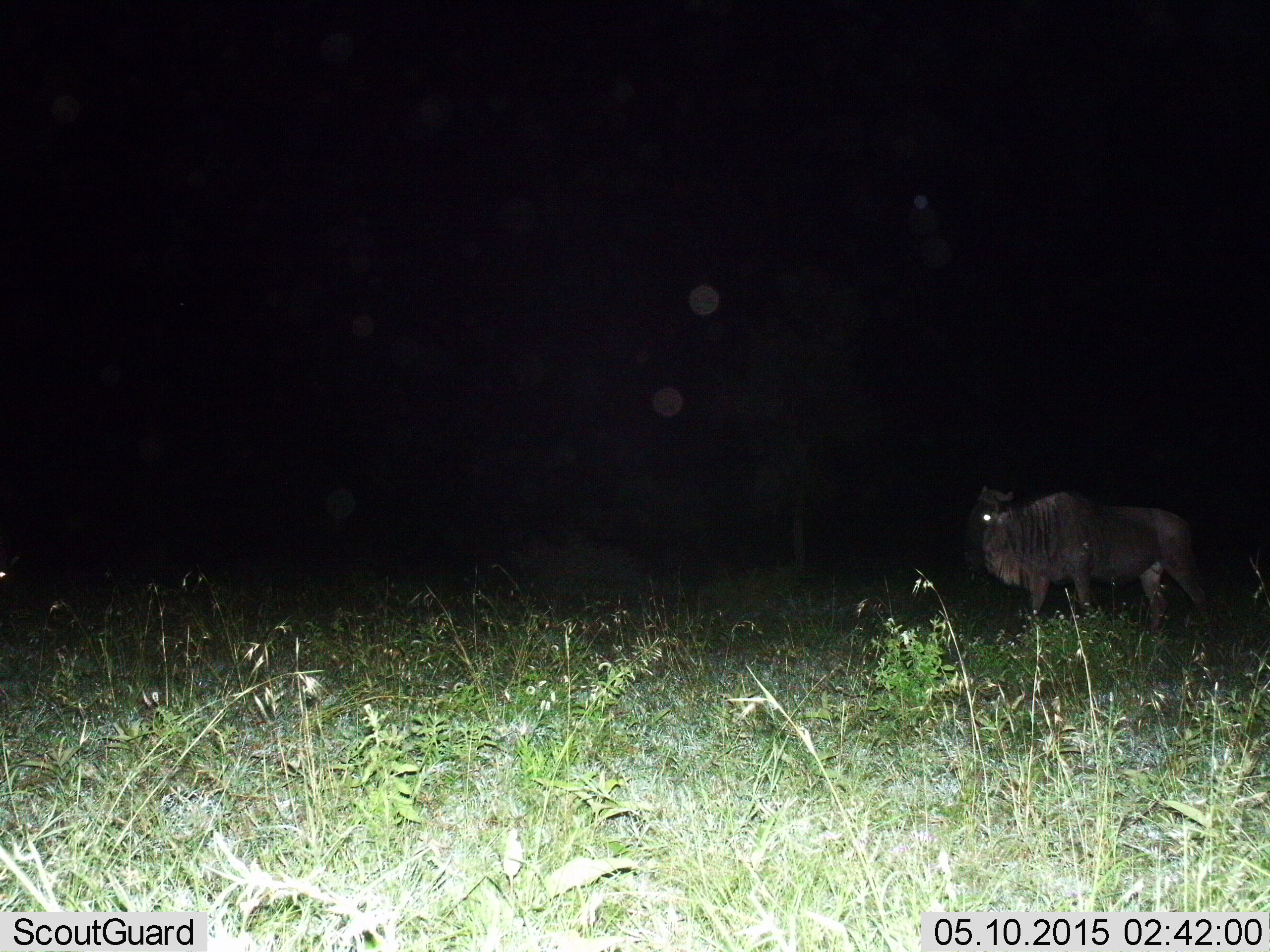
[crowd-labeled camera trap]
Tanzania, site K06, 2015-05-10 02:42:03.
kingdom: Animalia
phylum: Chordata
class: Mammalia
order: Artiodactyla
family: Bovidae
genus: Connochaetes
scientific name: Connochaetes taurinus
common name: blue wildebeest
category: wildebeest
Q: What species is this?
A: Wildebeest (blue wildebeest) (Connochaetes taurinus).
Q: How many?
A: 1.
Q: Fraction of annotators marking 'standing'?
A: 30%.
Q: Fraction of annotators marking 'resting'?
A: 0%.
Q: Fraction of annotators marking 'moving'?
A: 70%.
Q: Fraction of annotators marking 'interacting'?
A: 0%.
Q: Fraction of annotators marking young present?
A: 0%.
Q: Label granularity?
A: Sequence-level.